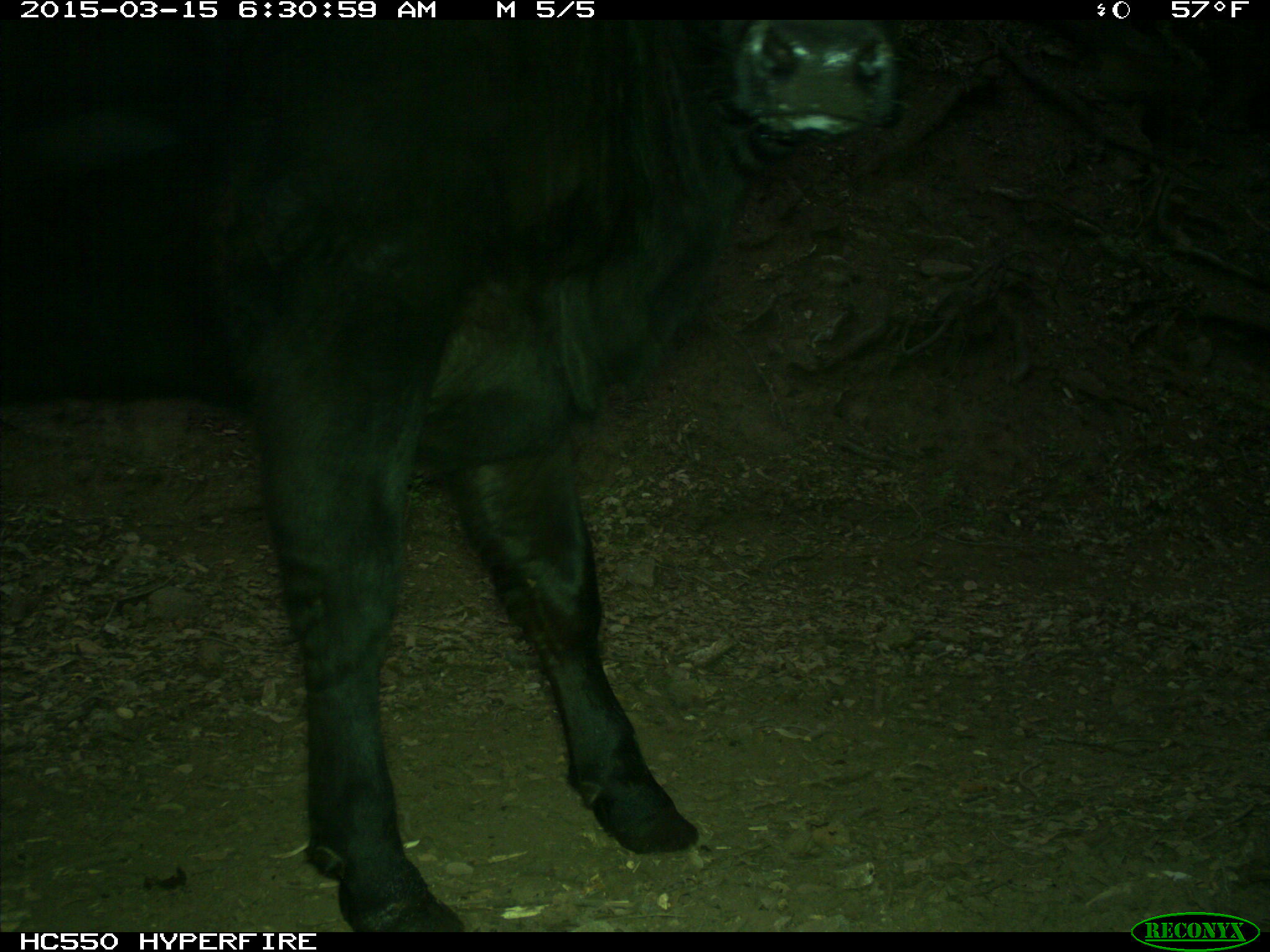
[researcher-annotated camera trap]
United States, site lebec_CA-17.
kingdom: Animalia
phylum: Chordata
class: Mammalia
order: Artiodactyla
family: Bovidae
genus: Bos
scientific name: Bos taurus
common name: domestic cow